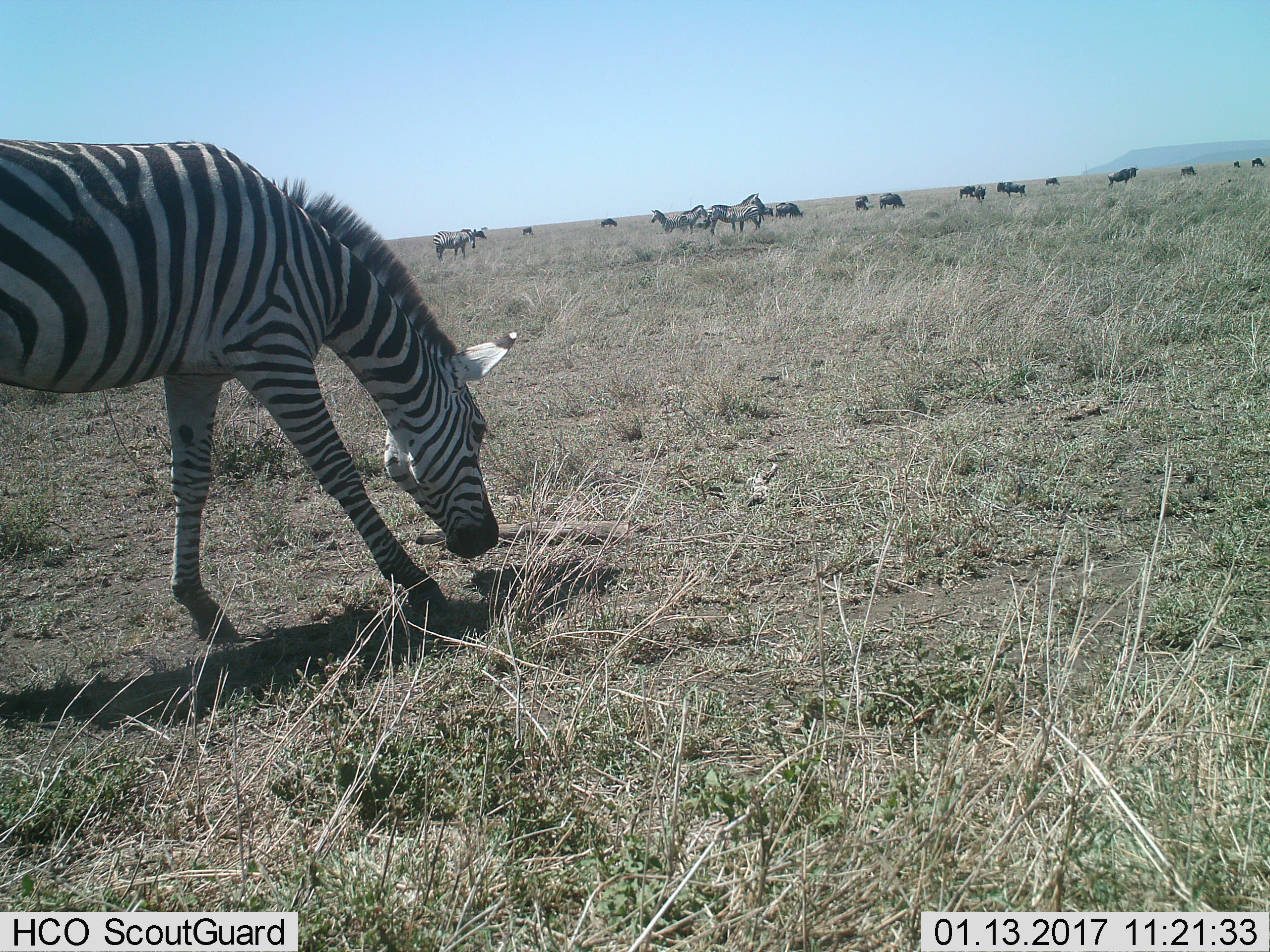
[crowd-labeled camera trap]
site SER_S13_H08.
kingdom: Animalia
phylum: Chordata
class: Mammalia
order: Artiodactyla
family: Bovidae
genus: Connochaetes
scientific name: Connochaetes taurinus taurinus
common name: blue wildebeest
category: wildebeestblue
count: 11-50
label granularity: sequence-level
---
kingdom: Animalia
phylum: Chordata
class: Mammalia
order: Perissodactyla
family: Equidae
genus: Equus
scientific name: Equus quagga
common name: plains zebra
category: zebraplains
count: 7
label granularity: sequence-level